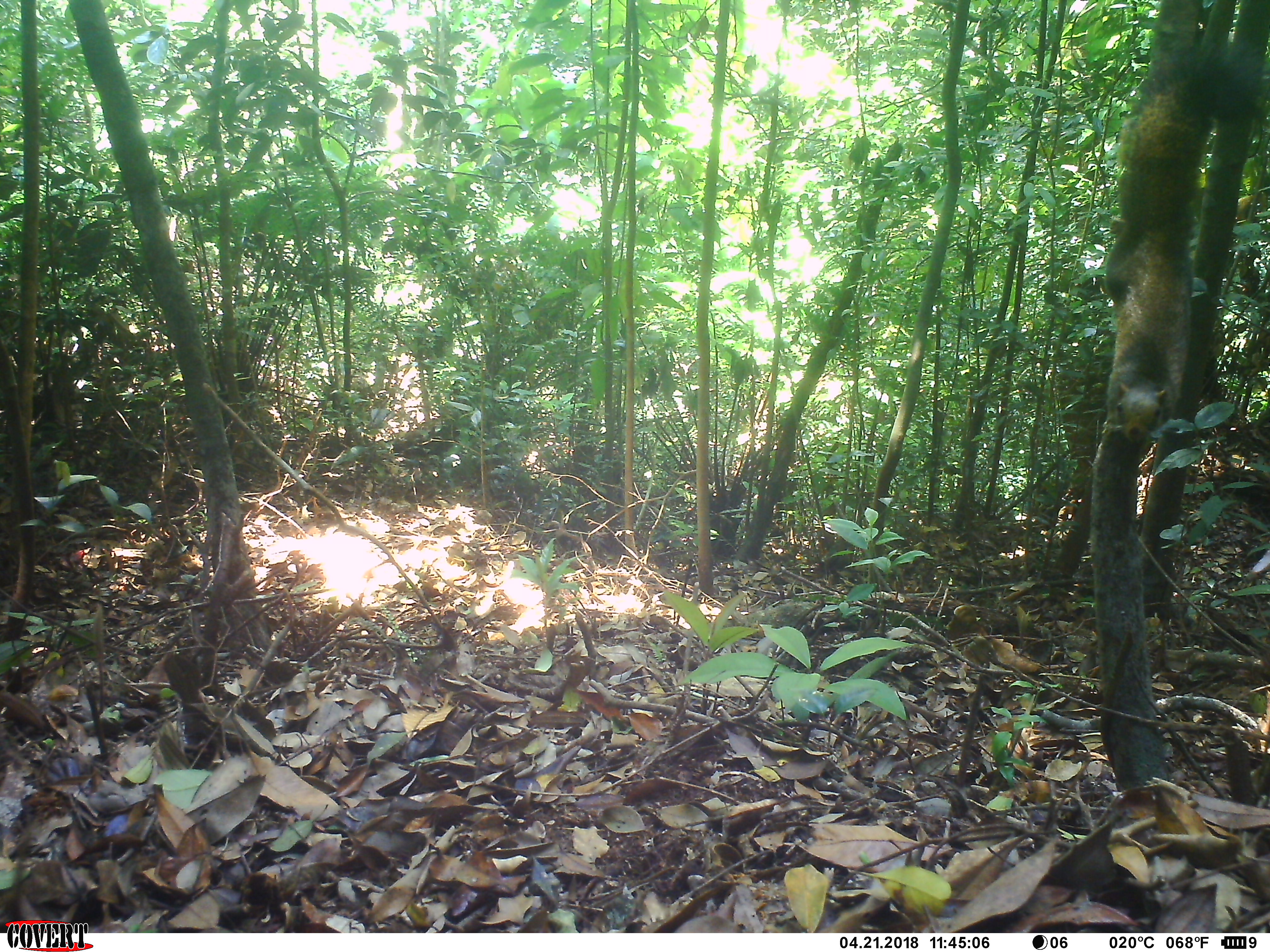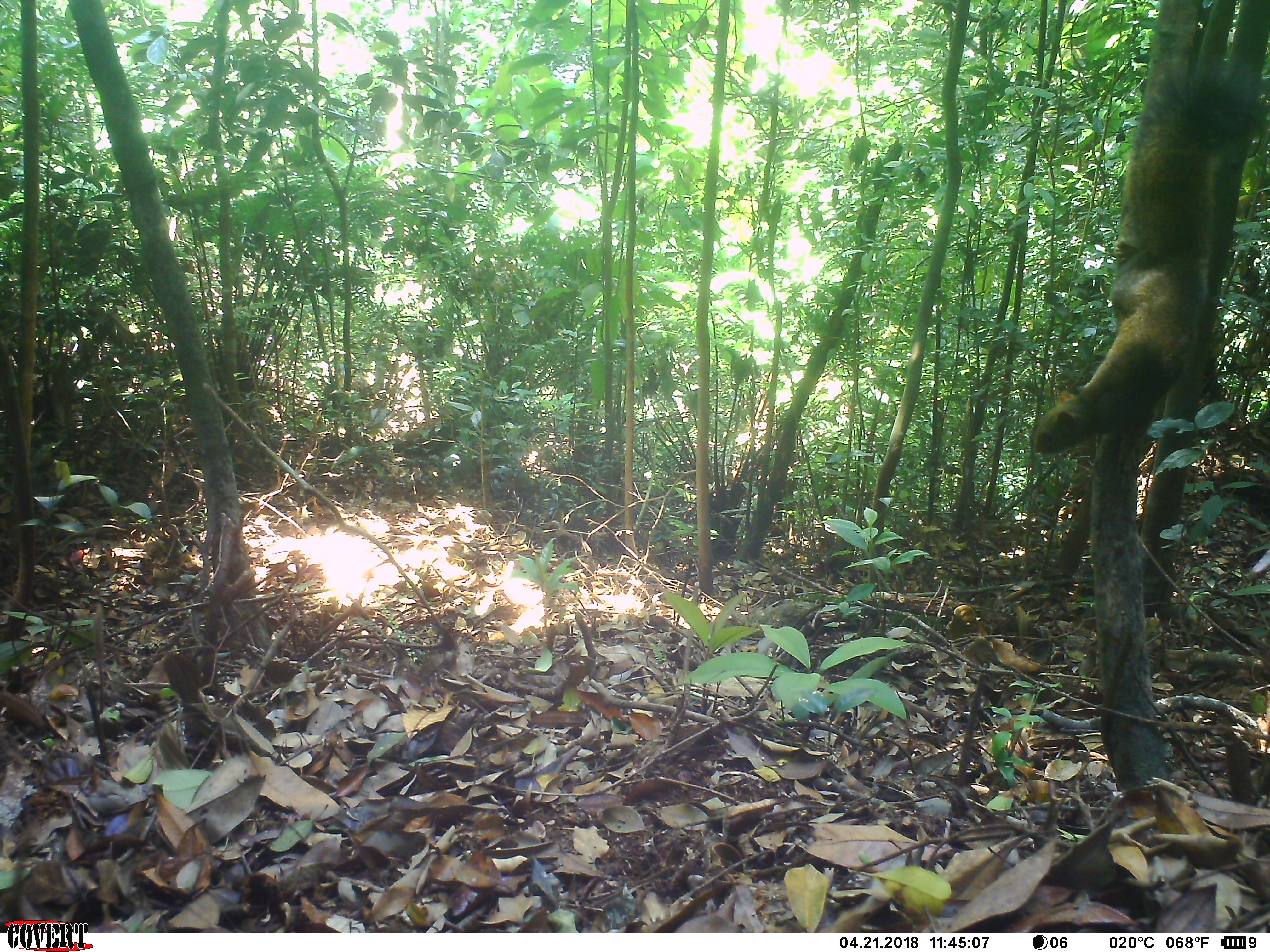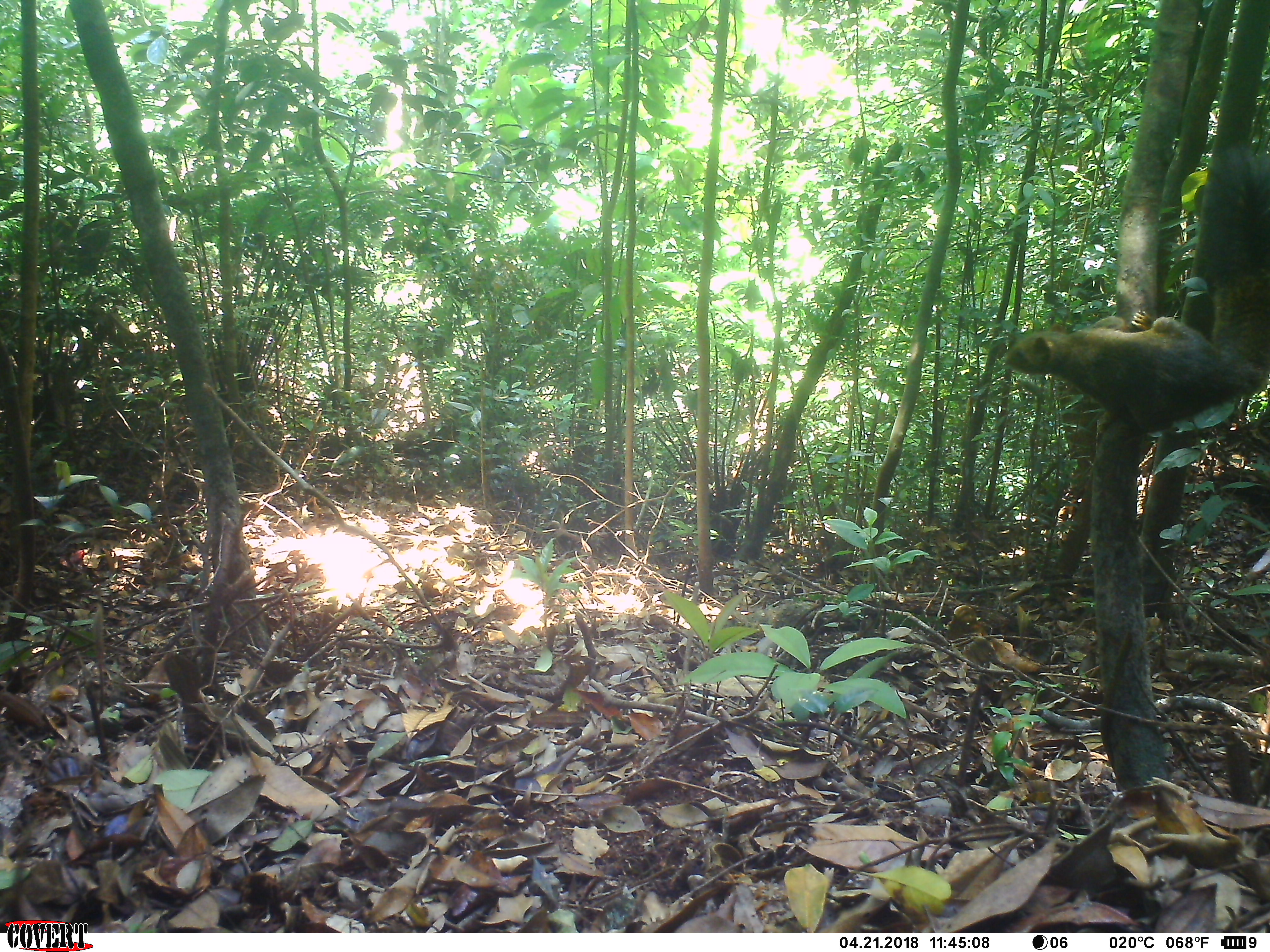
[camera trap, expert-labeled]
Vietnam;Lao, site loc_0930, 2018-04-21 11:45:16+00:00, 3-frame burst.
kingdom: Animalia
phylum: Chordata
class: Mammalia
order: Rodentia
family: Sciuridae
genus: Sciurus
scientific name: Sciurus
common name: squirrel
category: unidentified squirrel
Unidentified squirrel (squirrel) (Sciurus). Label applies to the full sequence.